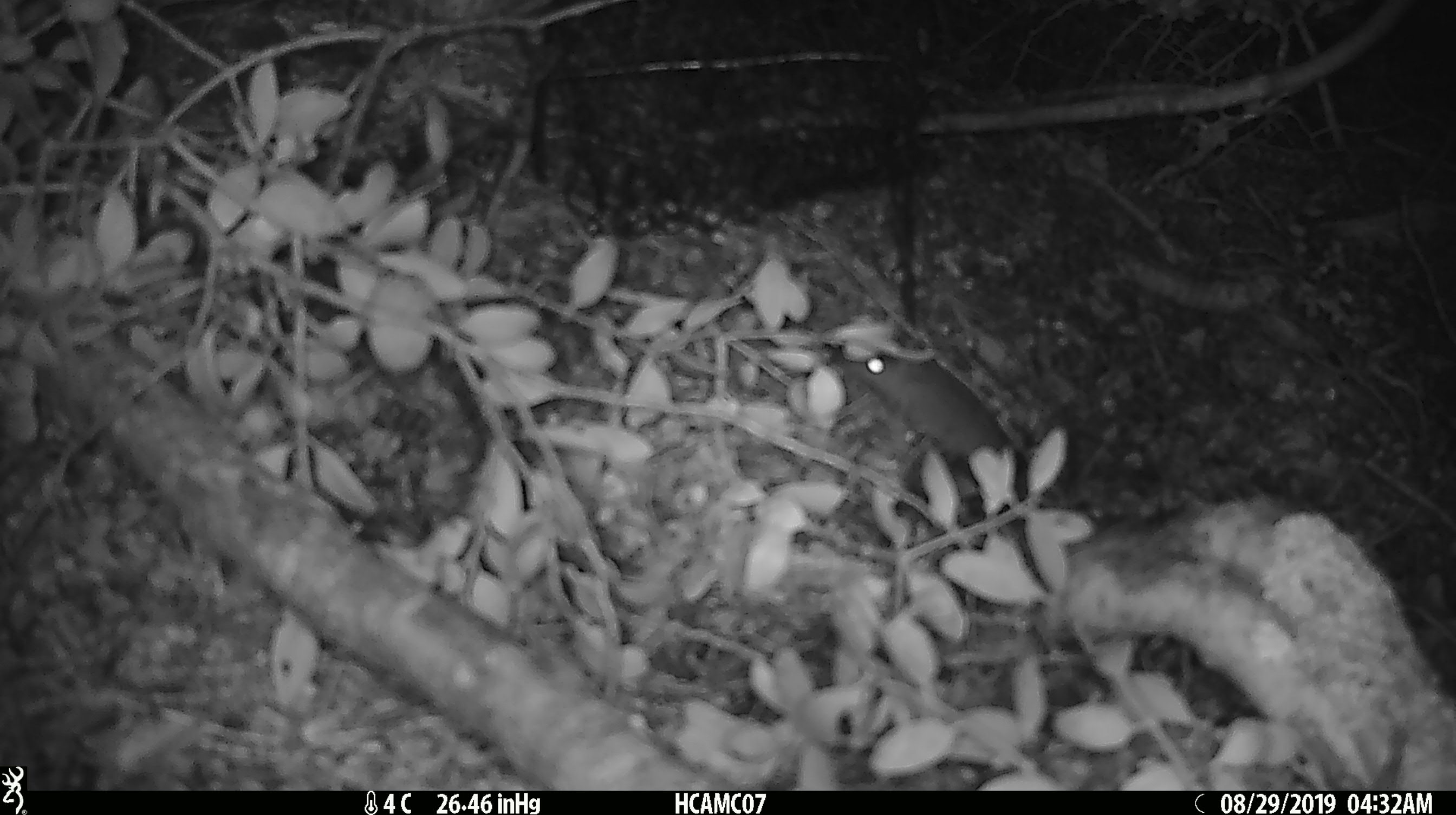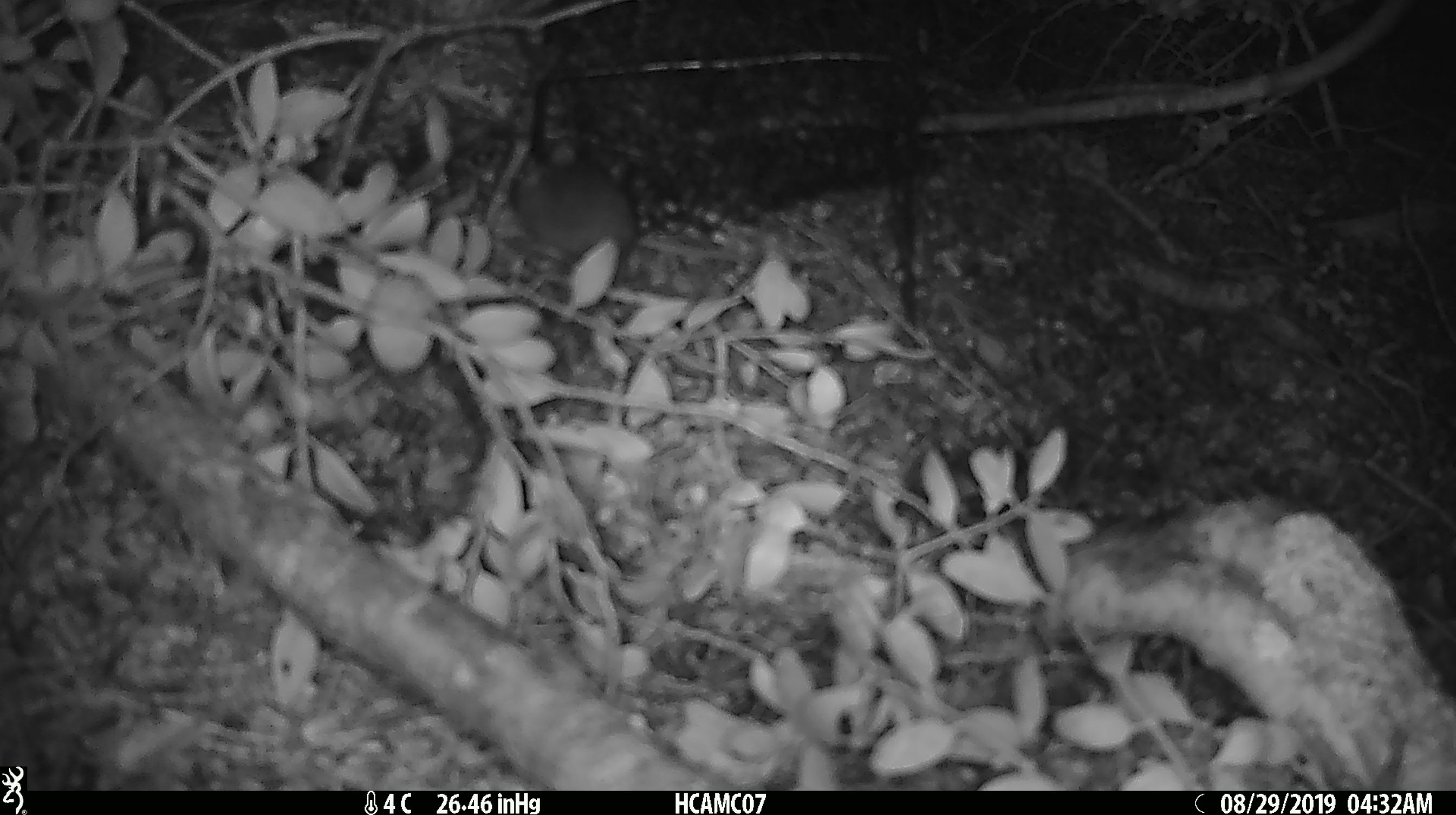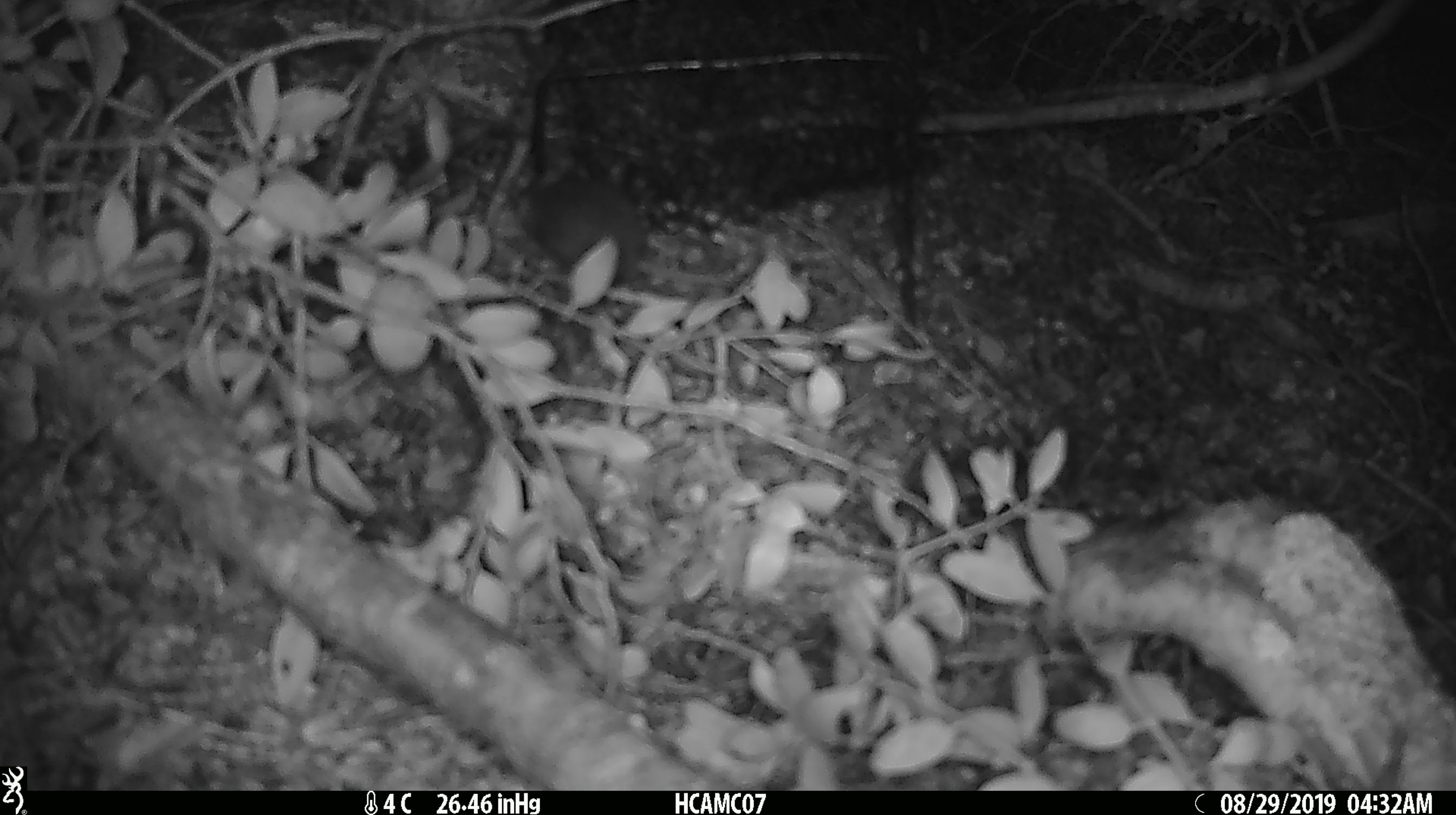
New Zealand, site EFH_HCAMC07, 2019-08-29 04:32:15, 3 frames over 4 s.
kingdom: Animalia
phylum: Chordata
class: Mammalia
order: Rodentia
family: Muridae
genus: Mus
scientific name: Mus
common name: mouse